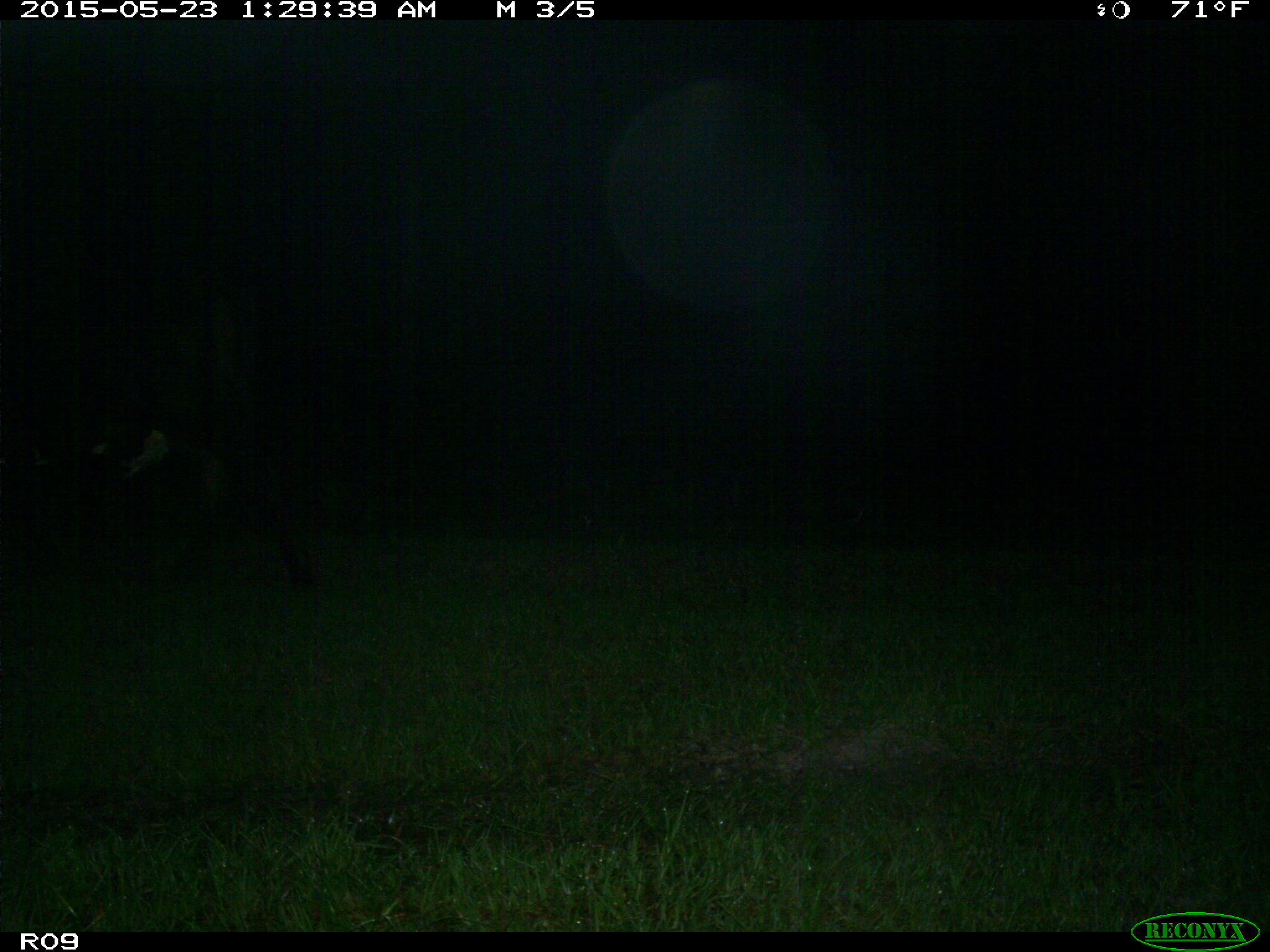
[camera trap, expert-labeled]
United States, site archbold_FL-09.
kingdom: Animalia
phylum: Chordata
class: Mammalia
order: Artiodactyla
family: Bovidae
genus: Bos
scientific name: Bos taurus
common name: domestic cow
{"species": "Bos taurus (domestic cow)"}